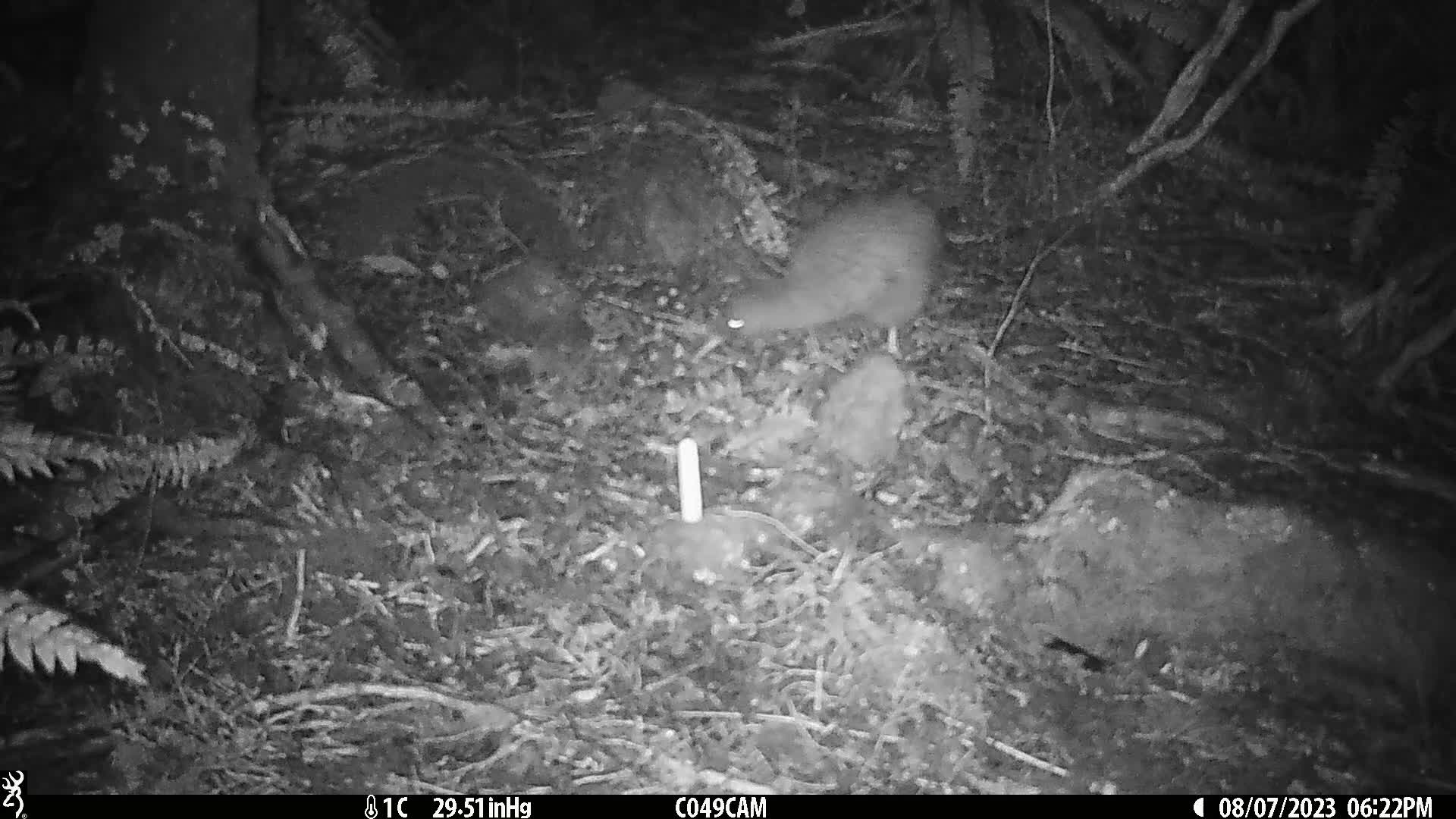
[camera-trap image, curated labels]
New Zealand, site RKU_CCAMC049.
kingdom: Animalia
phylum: Chordata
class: Aves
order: Apterygiformes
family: Apterygidae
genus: Apteryx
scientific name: Apteryx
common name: kiwi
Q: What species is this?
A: Kiwi (Apteryx).